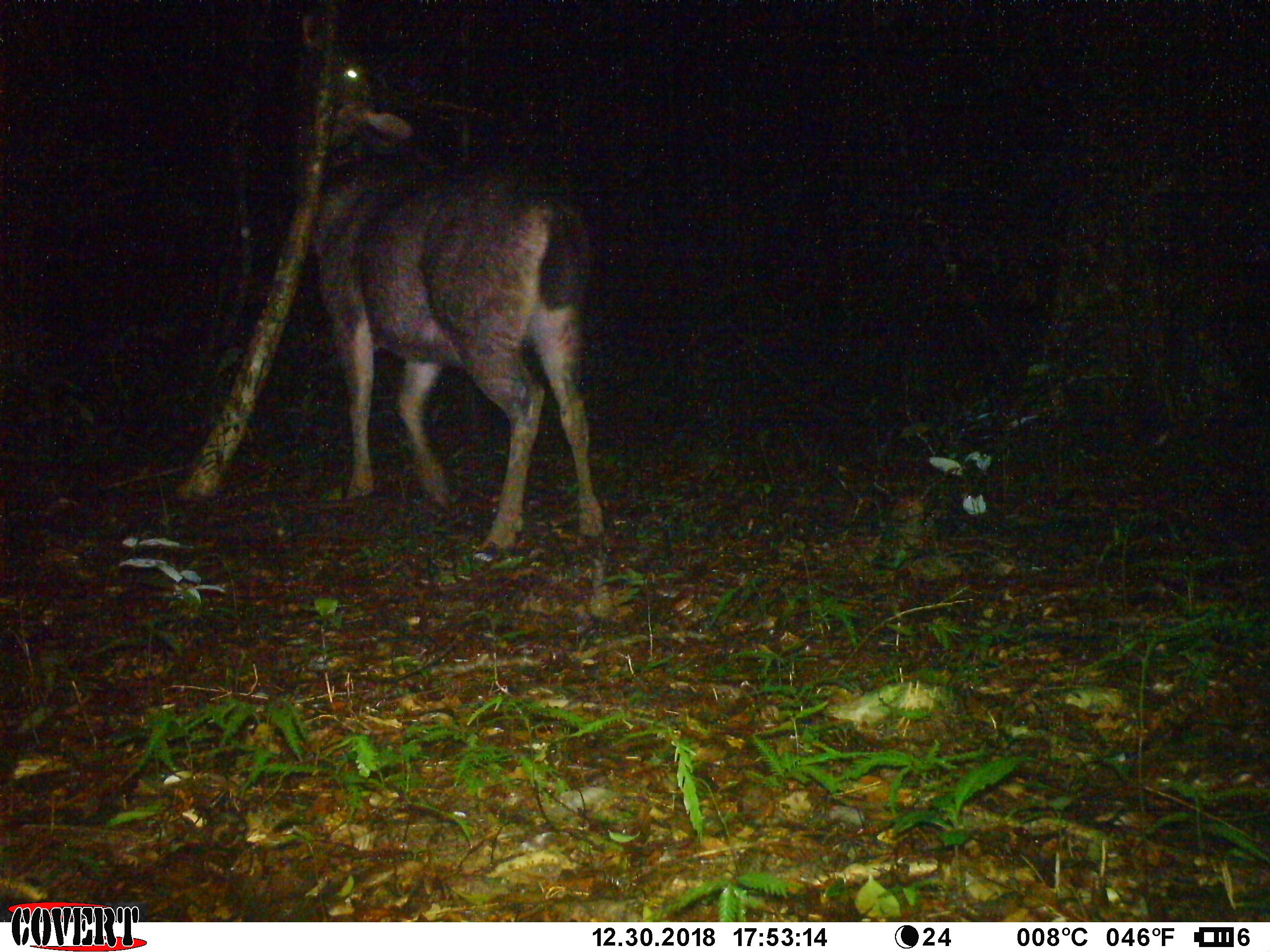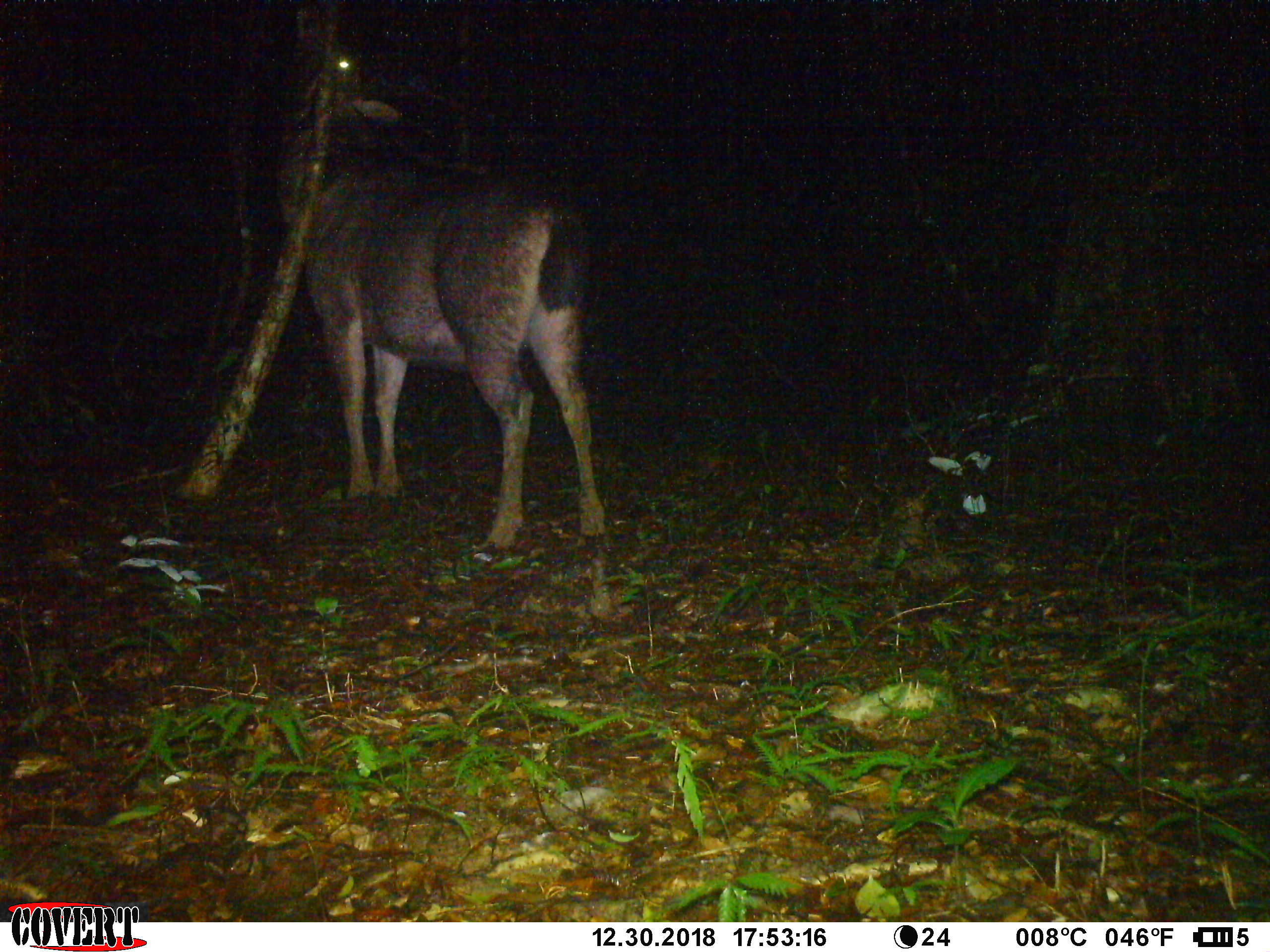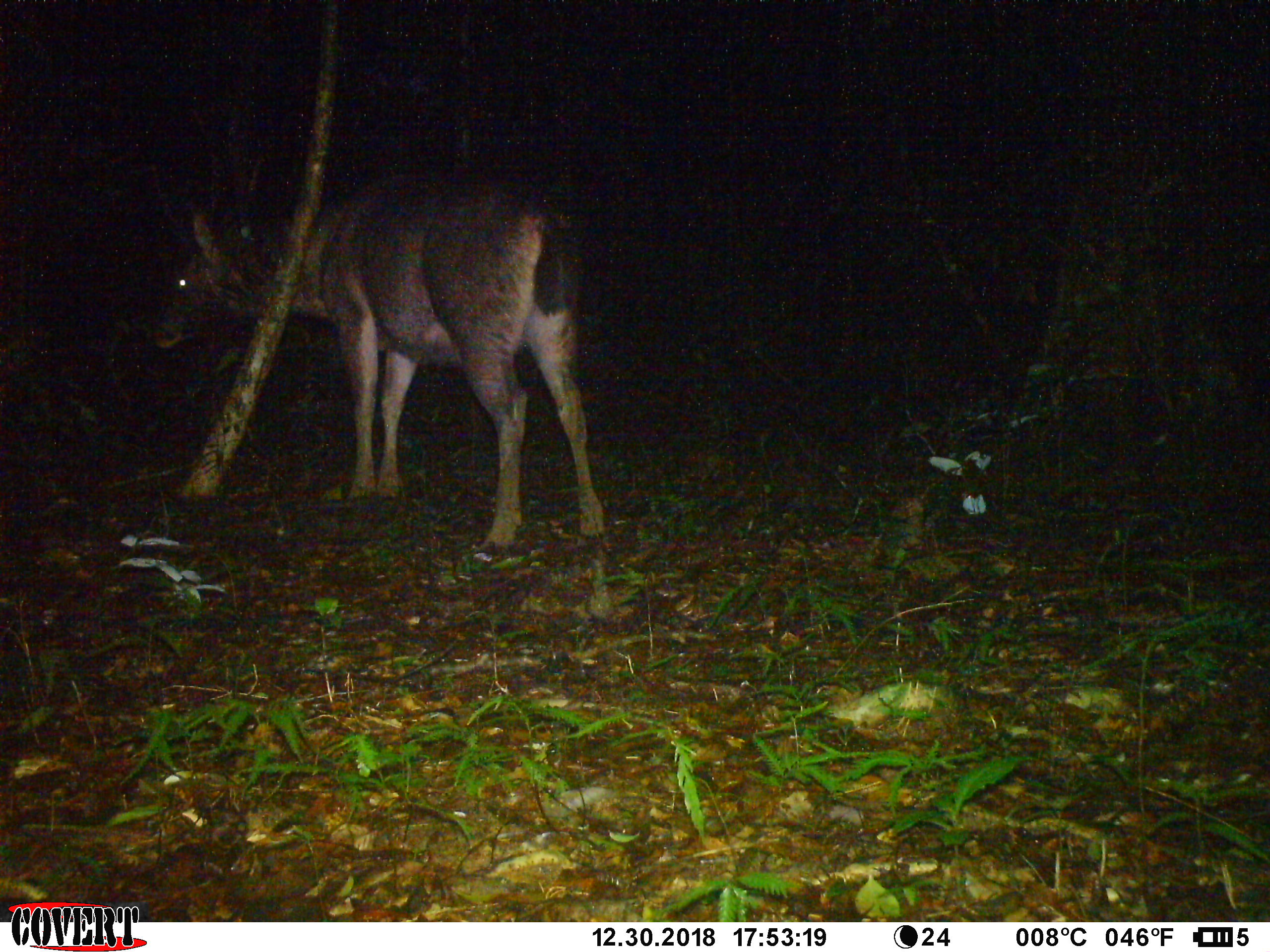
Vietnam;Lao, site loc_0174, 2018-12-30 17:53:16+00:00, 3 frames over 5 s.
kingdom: Animalia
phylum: Chordata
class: Mammalia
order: Artiodactyla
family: Cervidae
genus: Rusa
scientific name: Rusa unicolor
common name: sambar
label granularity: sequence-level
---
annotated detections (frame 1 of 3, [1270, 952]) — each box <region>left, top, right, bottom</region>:
sambar: <region>290, 5, 607, 554</region>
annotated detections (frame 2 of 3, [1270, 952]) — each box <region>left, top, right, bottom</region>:
sambar: <region>281, 4, 613, 550</region>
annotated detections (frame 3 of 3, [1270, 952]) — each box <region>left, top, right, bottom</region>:
sambar: <region>145, 169, 607, 559</region>